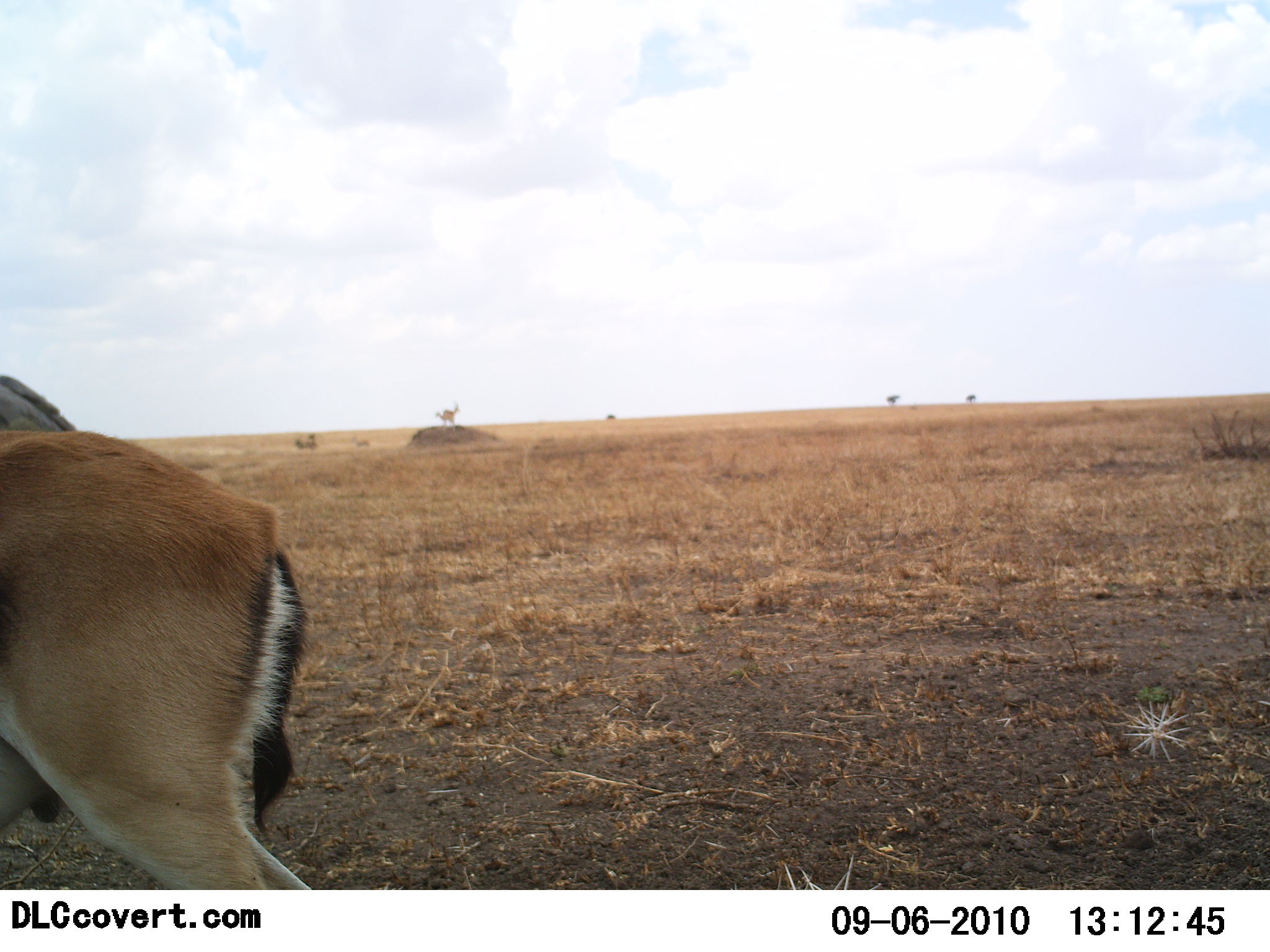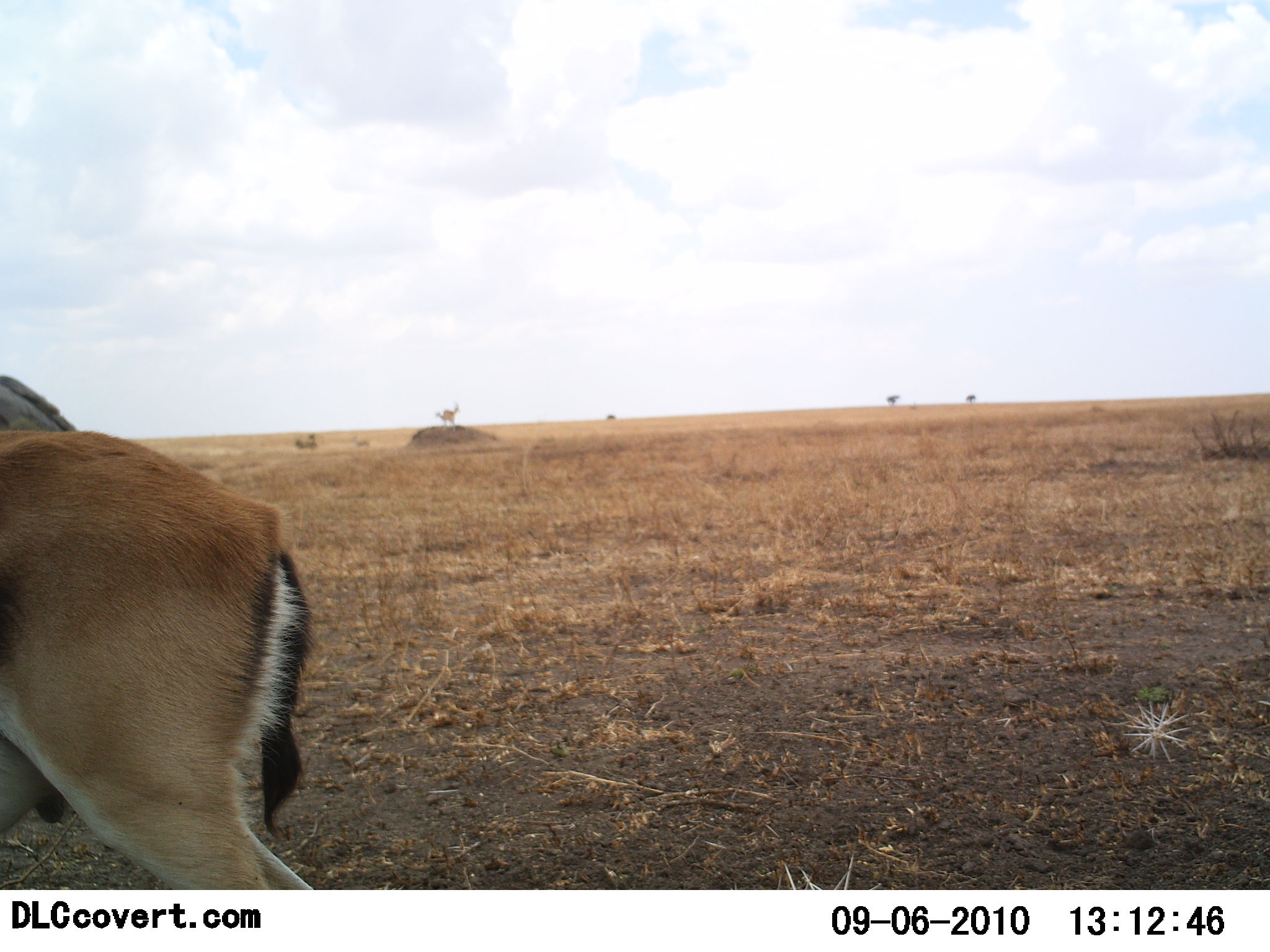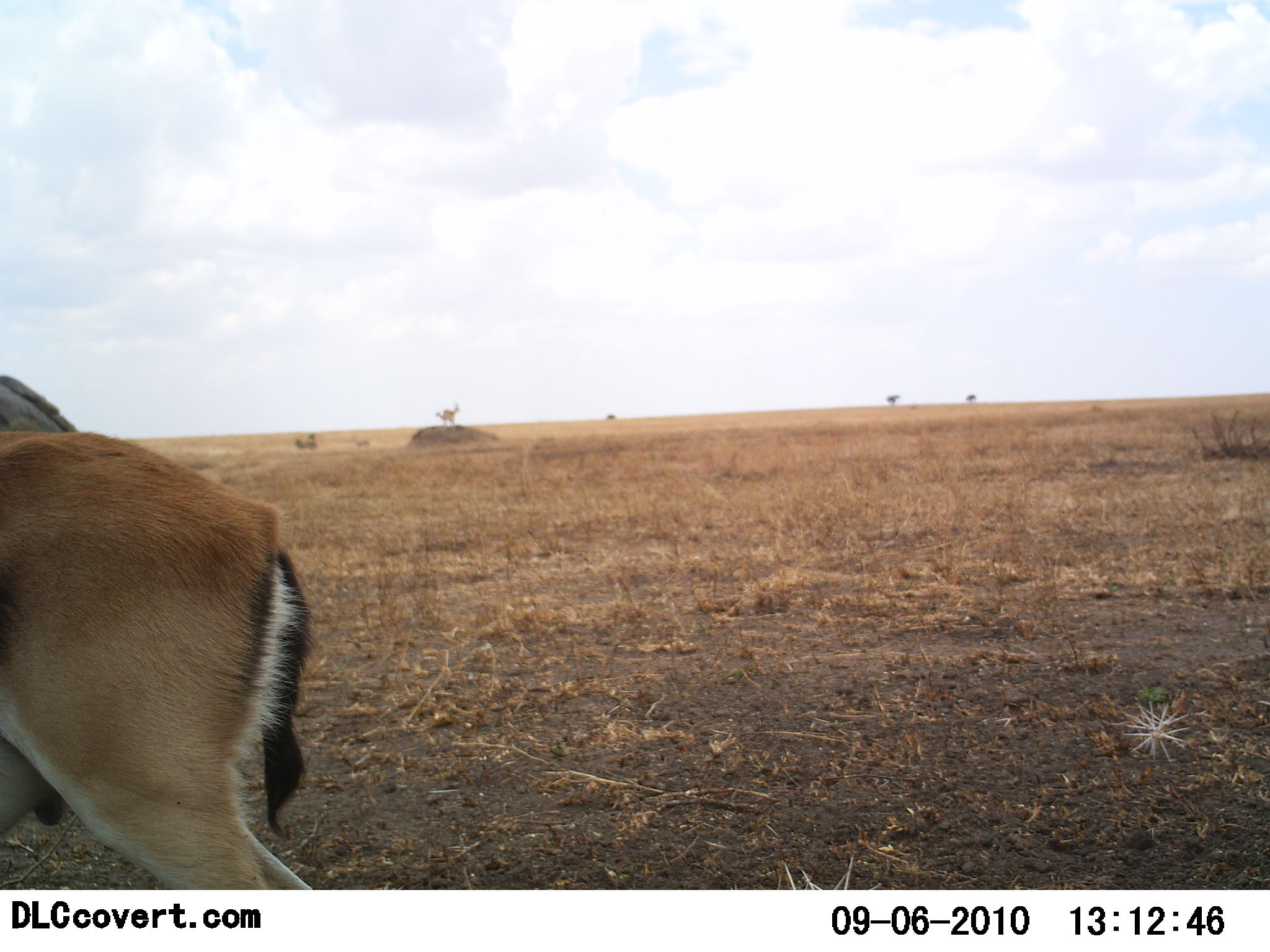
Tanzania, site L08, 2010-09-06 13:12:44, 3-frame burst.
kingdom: Animalia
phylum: Chordata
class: Mammalia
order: Artiodactyla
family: Bovidae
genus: Eudorcas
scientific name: Eudorcas thomsonii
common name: thomson's gazelle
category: gazellethomsons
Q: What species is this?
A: Gazellethomsons (thomson's gazelle) (Eudorcas thomsonii).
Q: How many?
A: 1.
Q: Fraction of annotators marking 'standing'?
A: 91%.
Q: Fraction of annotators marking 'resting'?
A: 0%.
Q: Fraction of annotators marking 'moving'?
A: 9%.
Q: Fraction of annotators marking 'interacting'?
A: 0%.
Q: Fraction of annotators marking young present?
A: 0%.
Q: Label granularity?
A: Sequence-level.